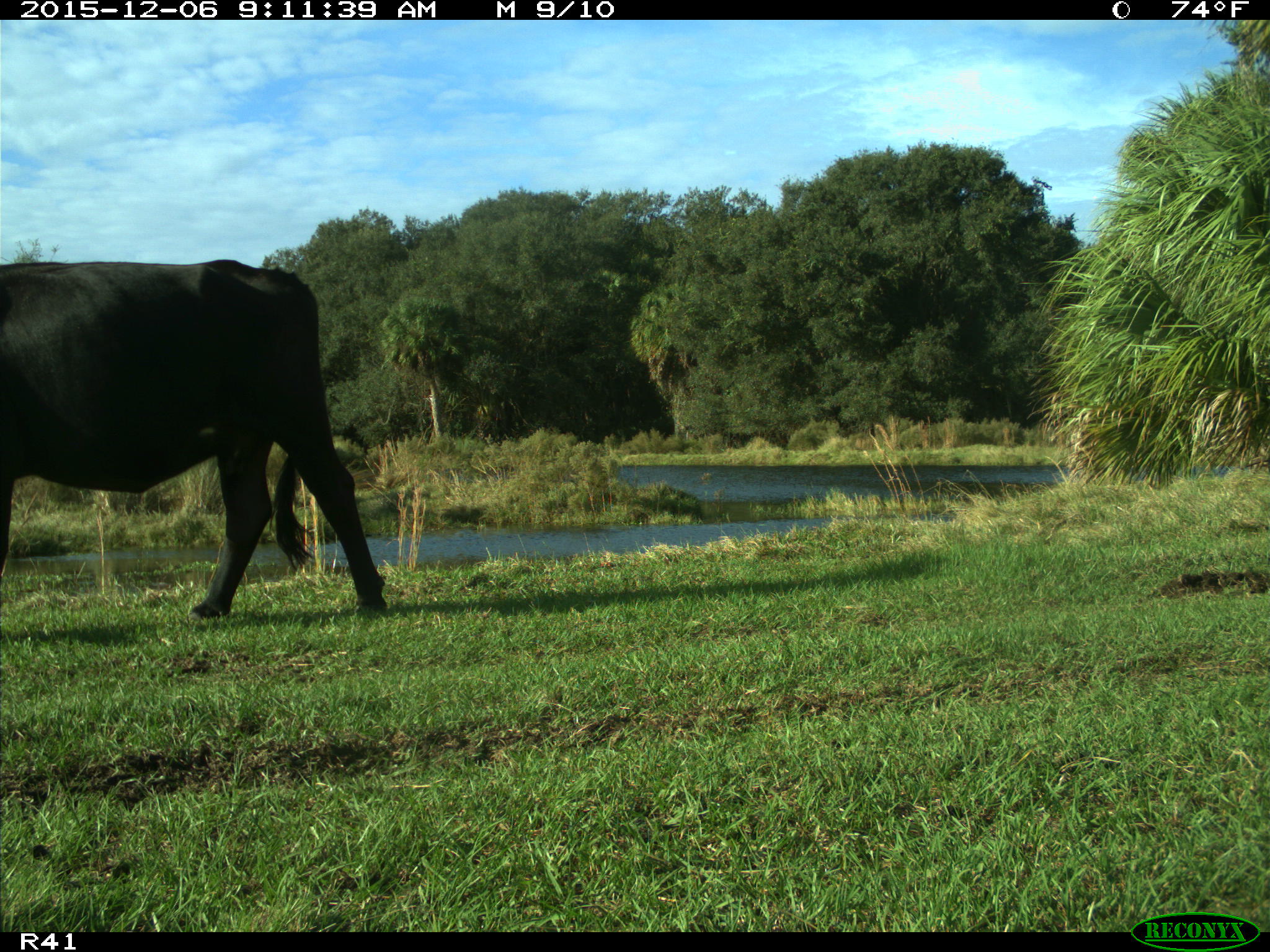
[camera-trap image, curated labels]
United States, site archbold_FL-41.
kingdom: Animalia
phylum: Chordata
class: Mammalia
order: Artiodactyla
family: Bovidae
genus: Bos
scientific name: Bos taurus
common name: domestic cow